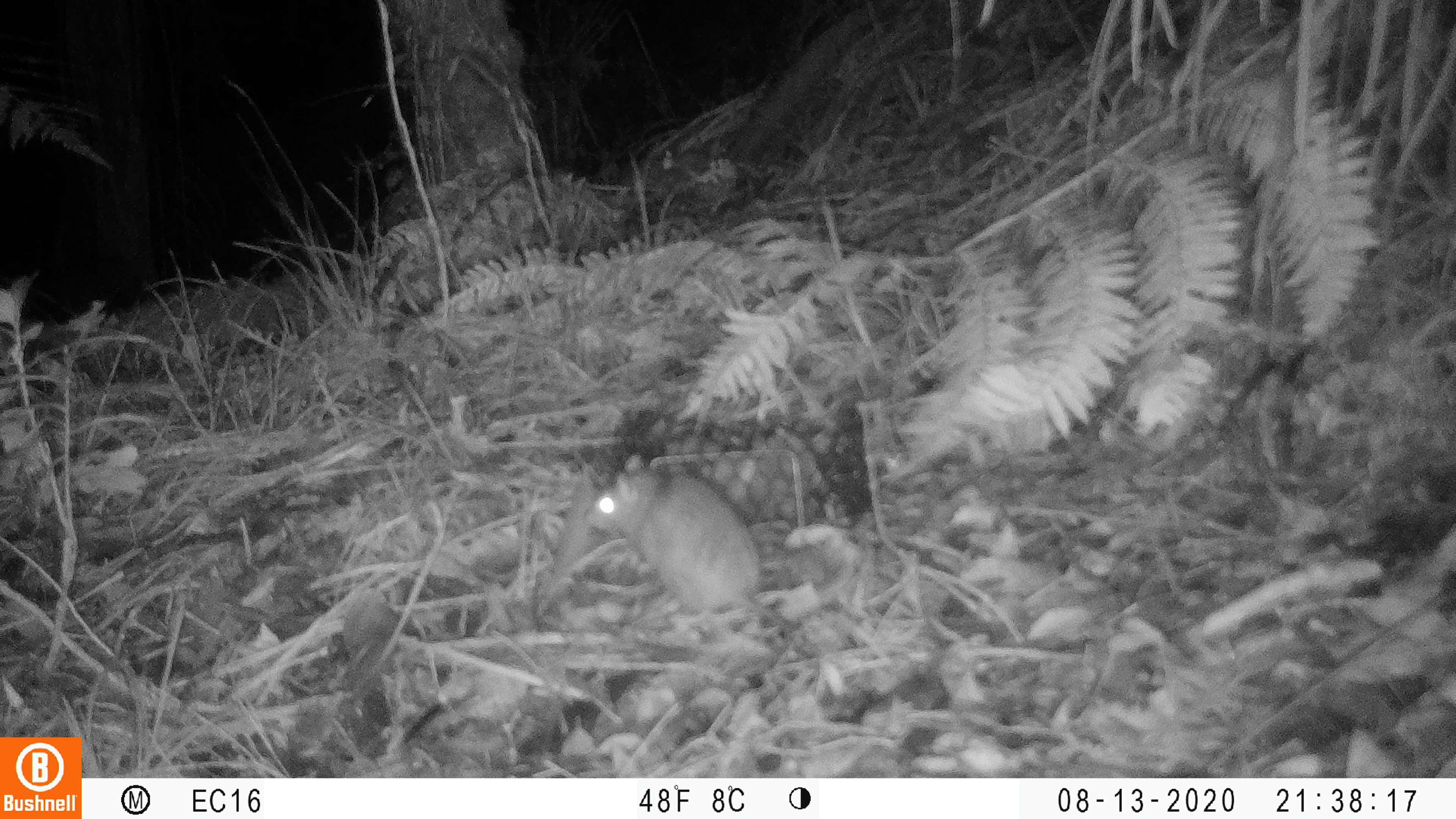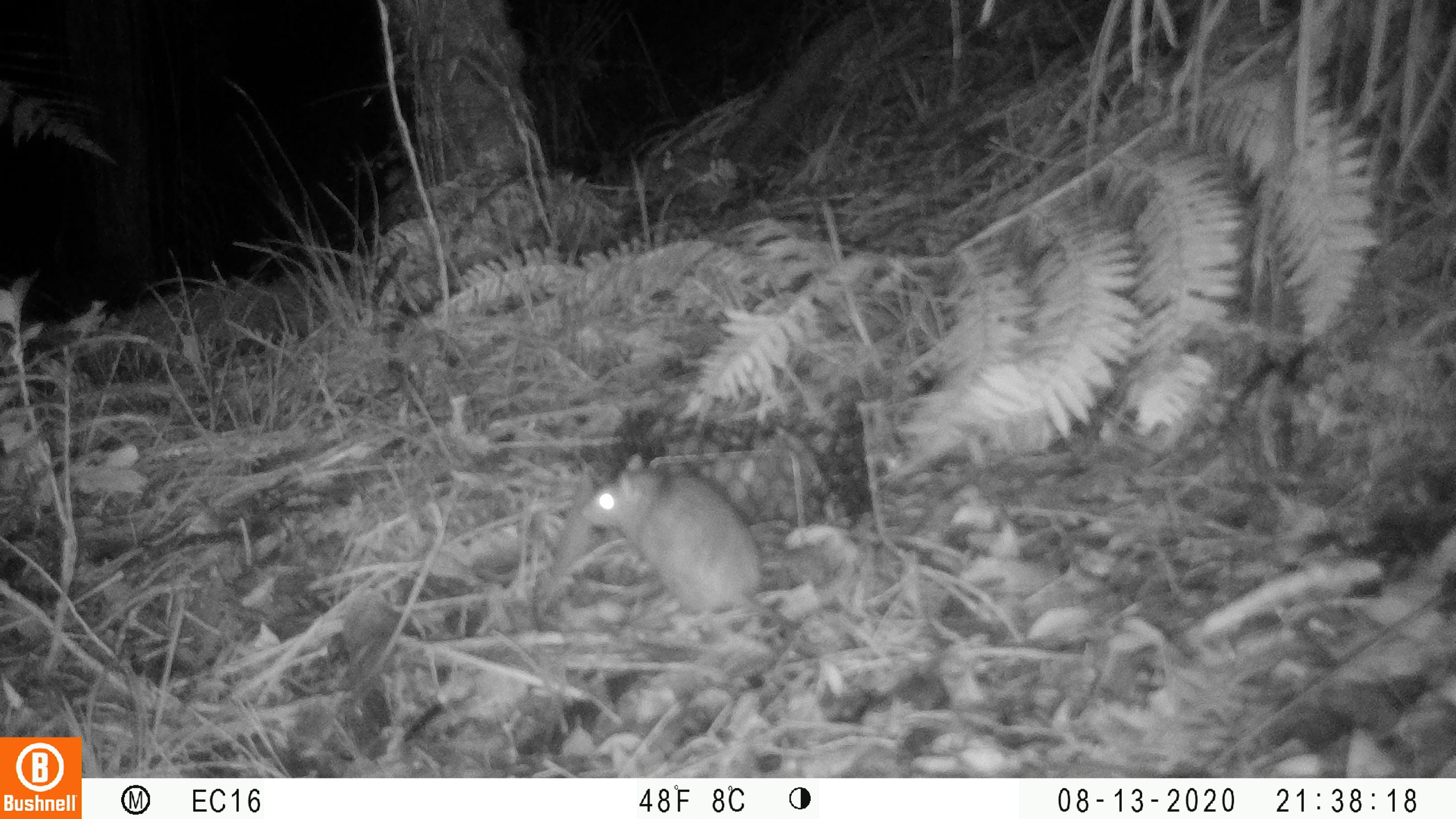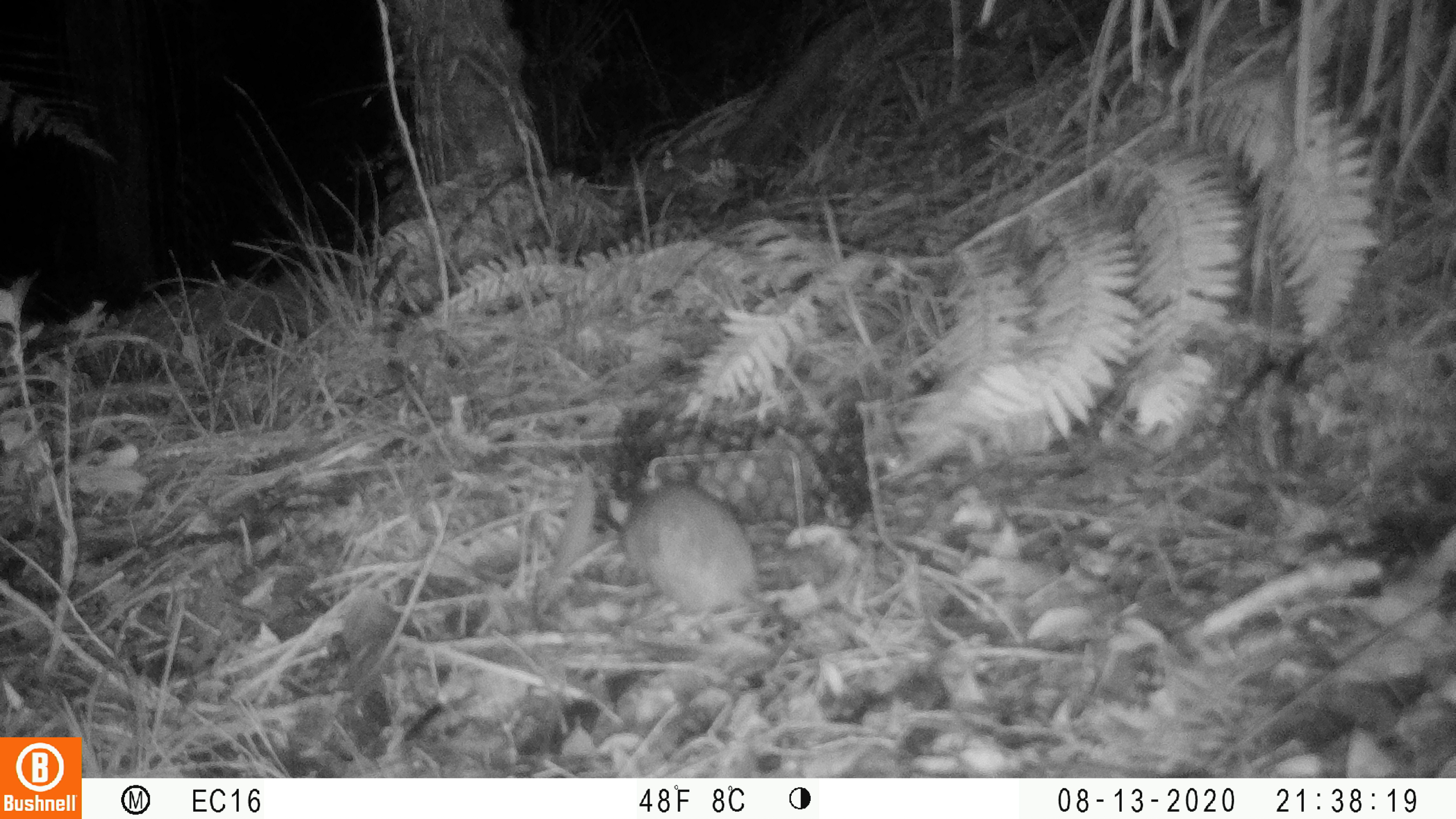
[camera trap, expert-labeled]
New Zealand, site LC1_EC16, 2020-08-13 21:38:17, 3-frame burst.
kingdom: Animalia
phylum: Chordata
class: Mammalia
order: Rodentia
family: Muridae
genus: Rattus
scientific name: Rattus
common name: rat